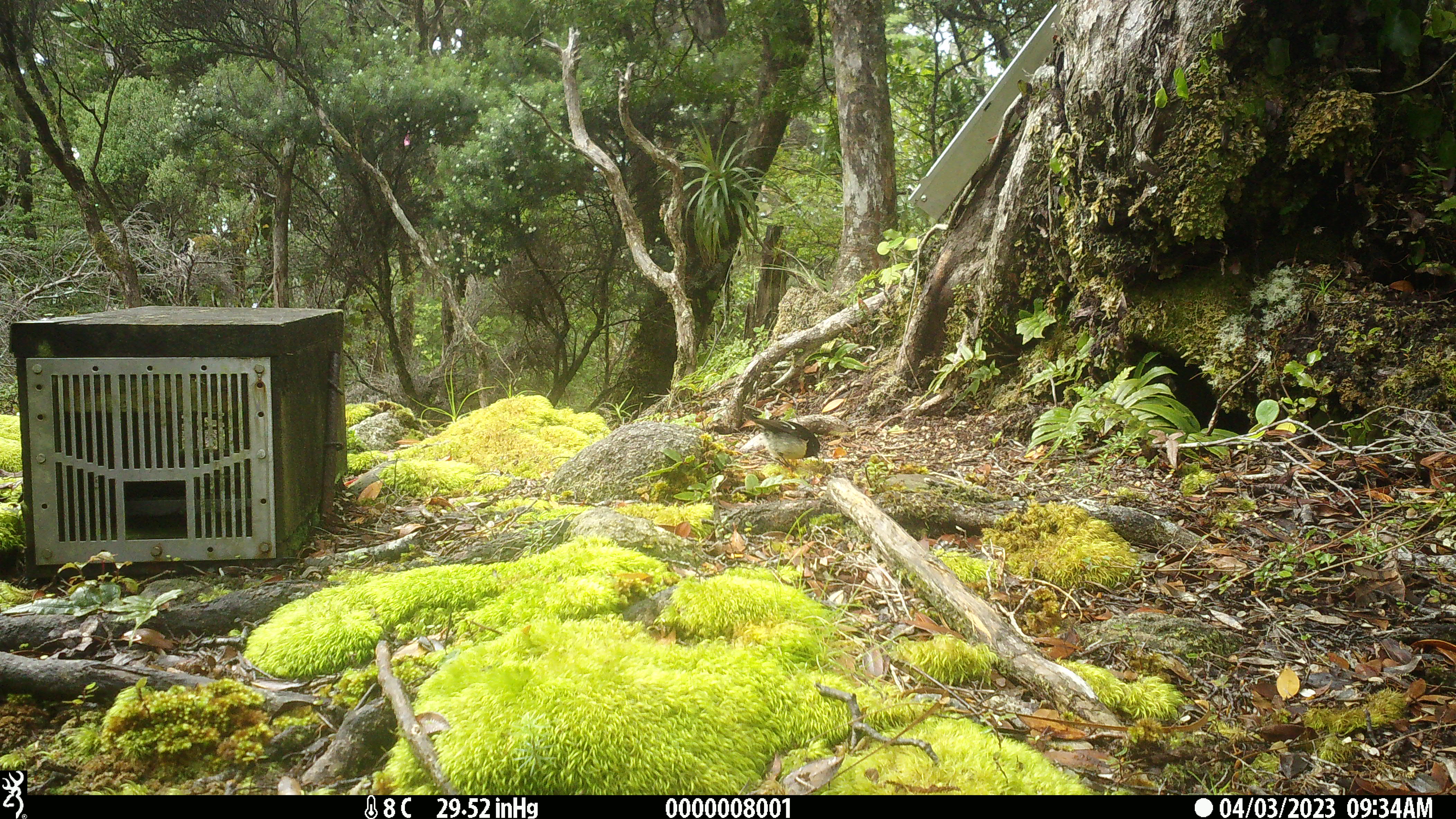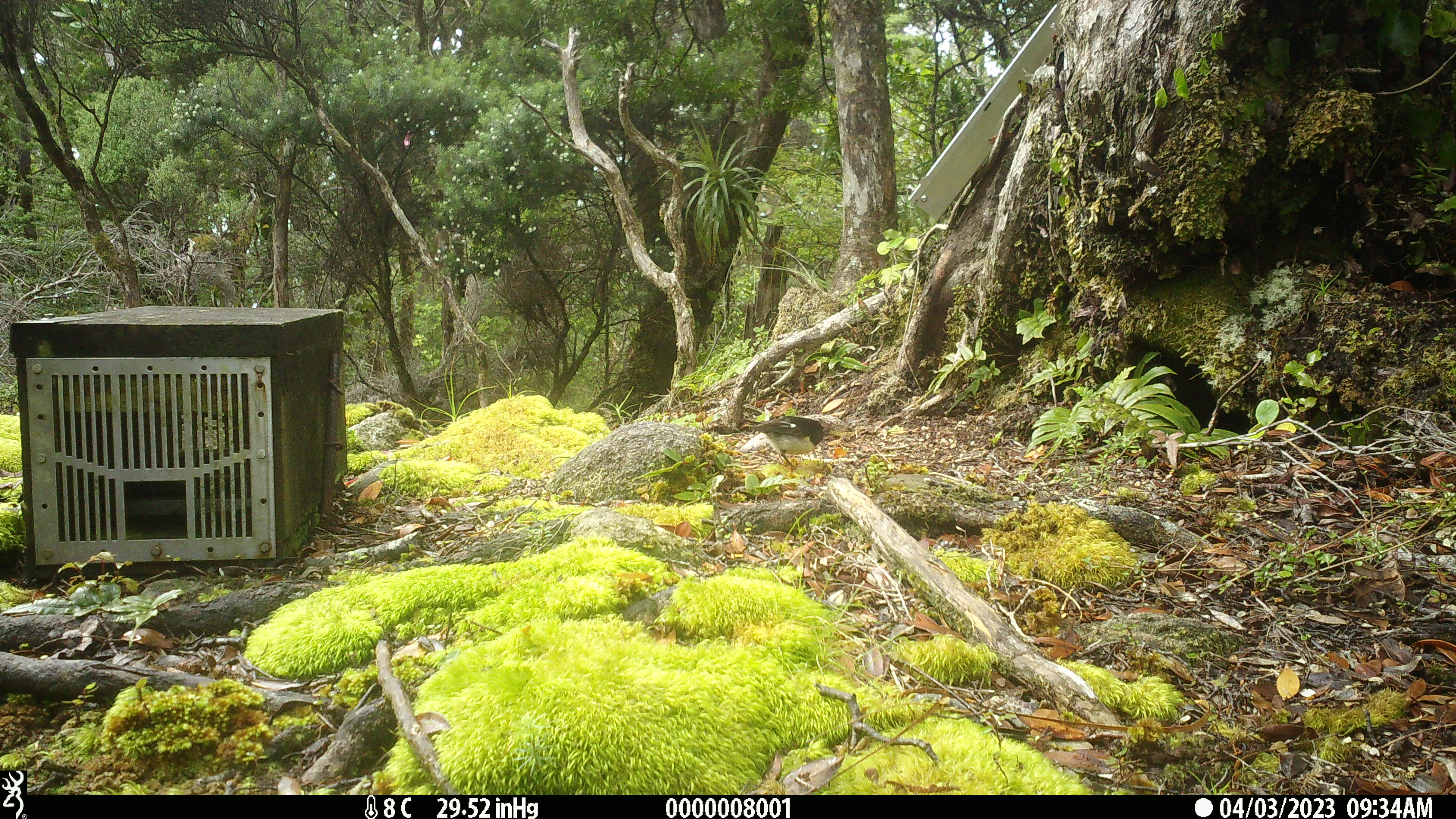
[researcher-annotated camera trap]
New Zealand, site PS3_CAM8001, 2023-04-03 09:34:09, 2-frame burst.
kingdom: Animalia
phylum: Chordata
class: Aves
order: Passeriformes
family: Petroicidae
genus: Petroica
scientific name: Petroica macrocephala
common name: tomtit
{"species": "tomtit (Petroica macrocephala)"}